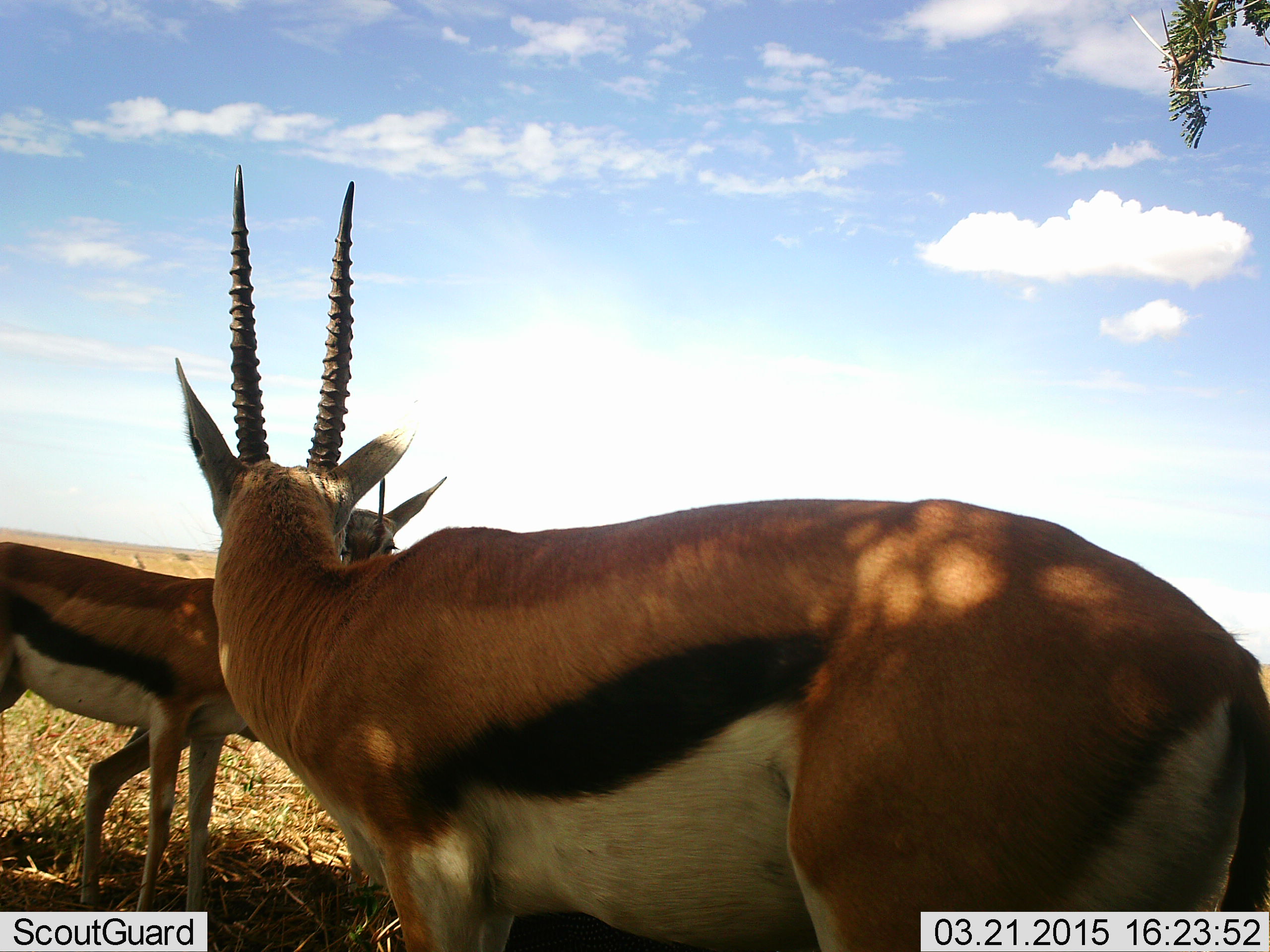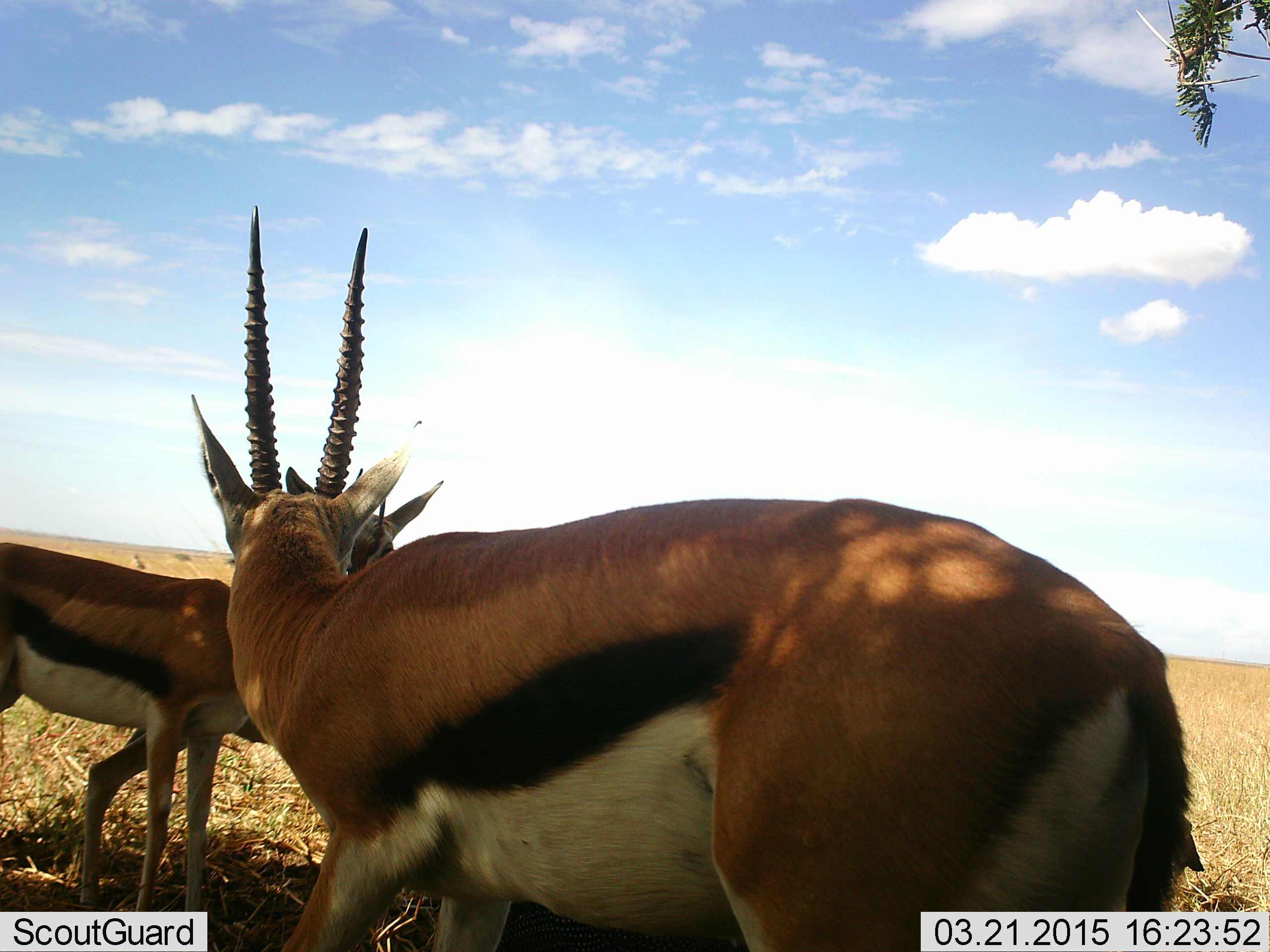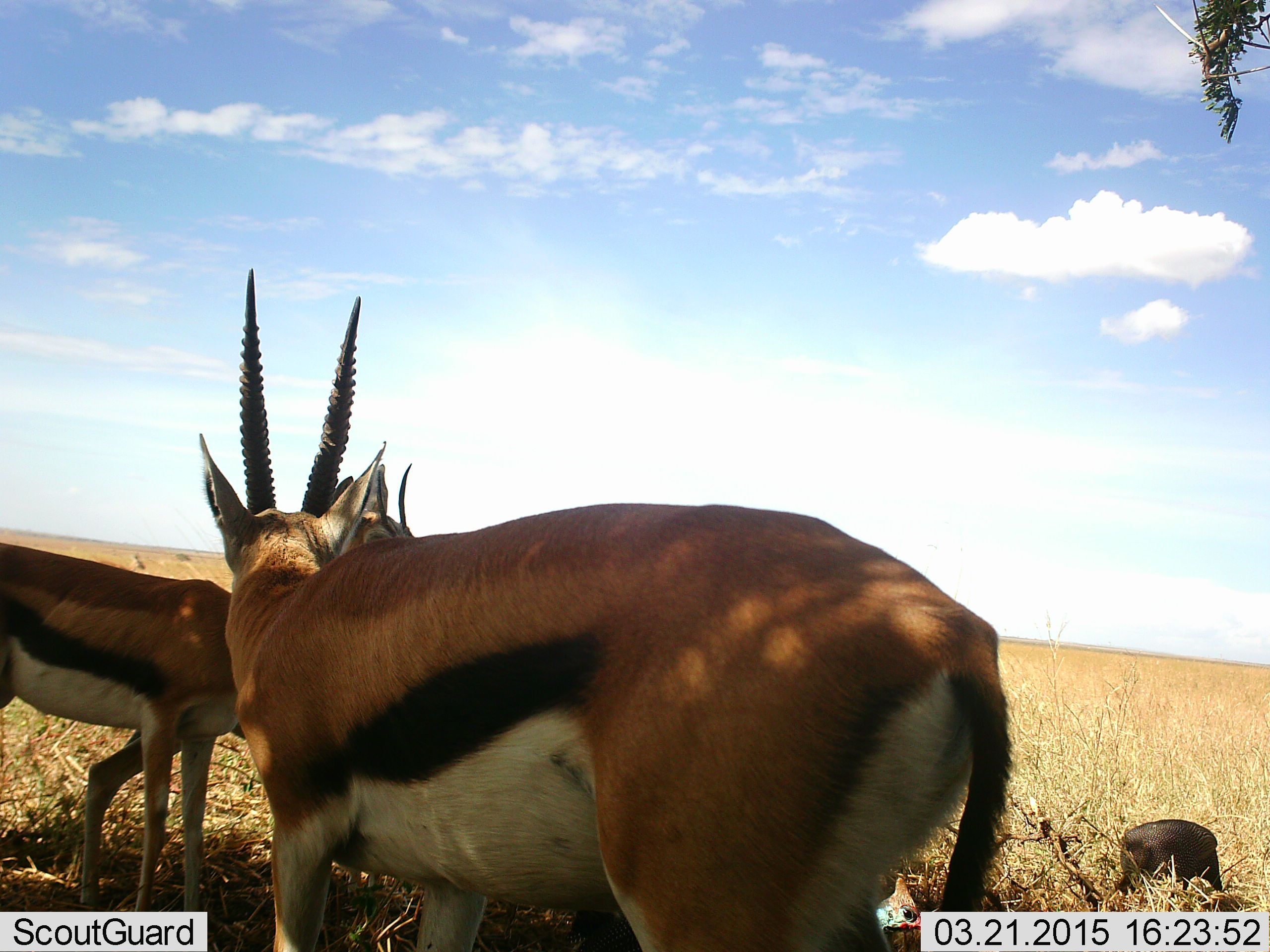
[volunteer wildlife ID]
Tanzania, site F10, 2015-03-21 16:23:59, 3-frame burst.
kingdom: Animalia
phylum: Chordata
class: Mammalia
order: Artiodactyla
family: Bovidae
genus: Eudorcas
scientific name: Eudorcas thomsonii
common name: thomson's gazelle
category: gazellethomsons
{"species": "gazellethomsons (thomson's gazelle) (Eudorcas thomsonii)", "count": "3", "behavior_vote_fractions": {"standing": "100%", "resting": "0%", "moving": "42%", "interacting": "17%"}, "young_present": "8%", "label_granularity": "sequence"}